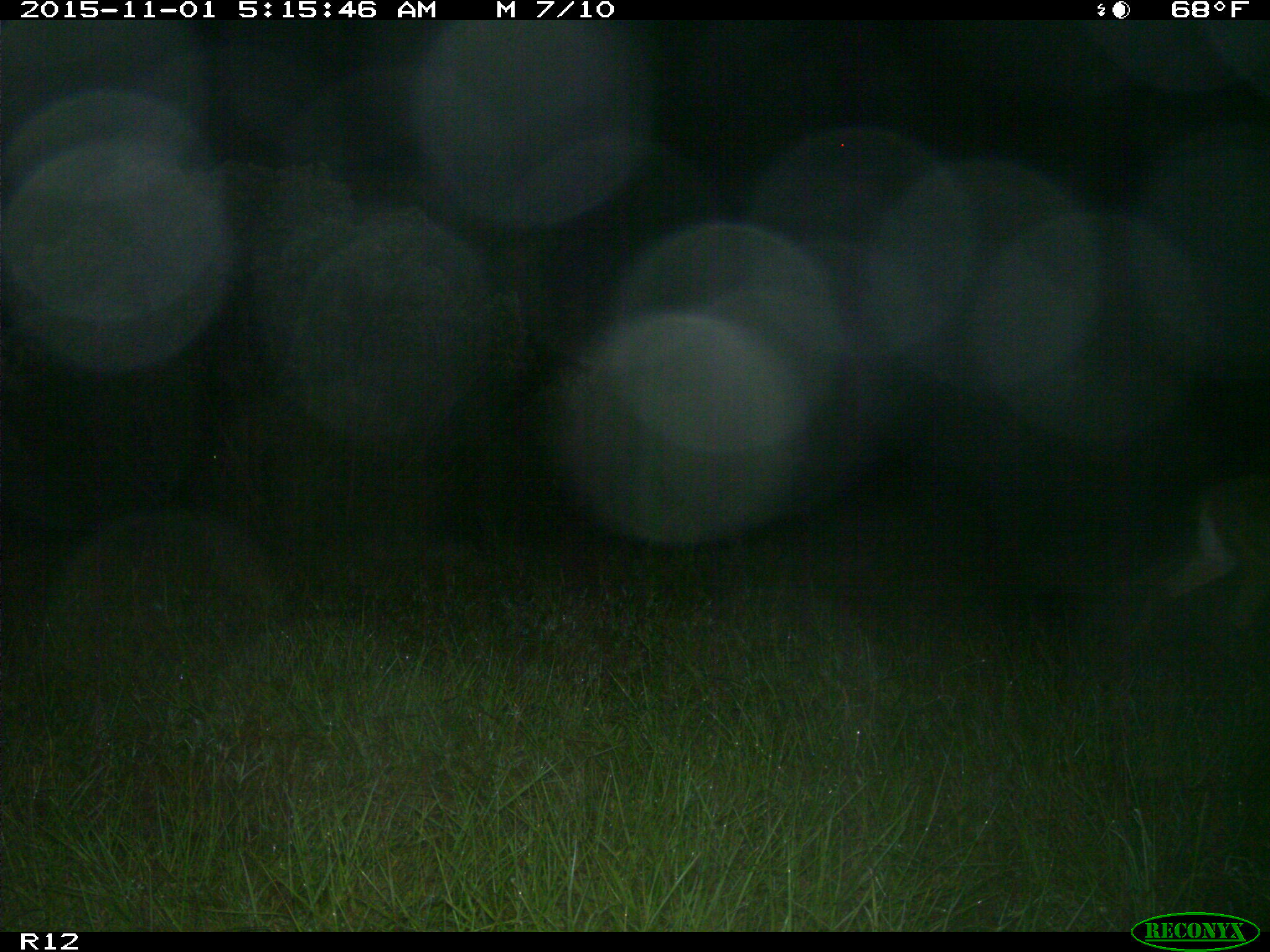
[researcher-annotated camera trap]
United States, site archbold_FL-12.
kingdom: Animalia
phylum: Chordata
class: Mammalia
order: Artiodactyla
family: Cervidae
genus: Odocoileus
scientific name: Odocoileus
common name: deer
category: unidentified deer